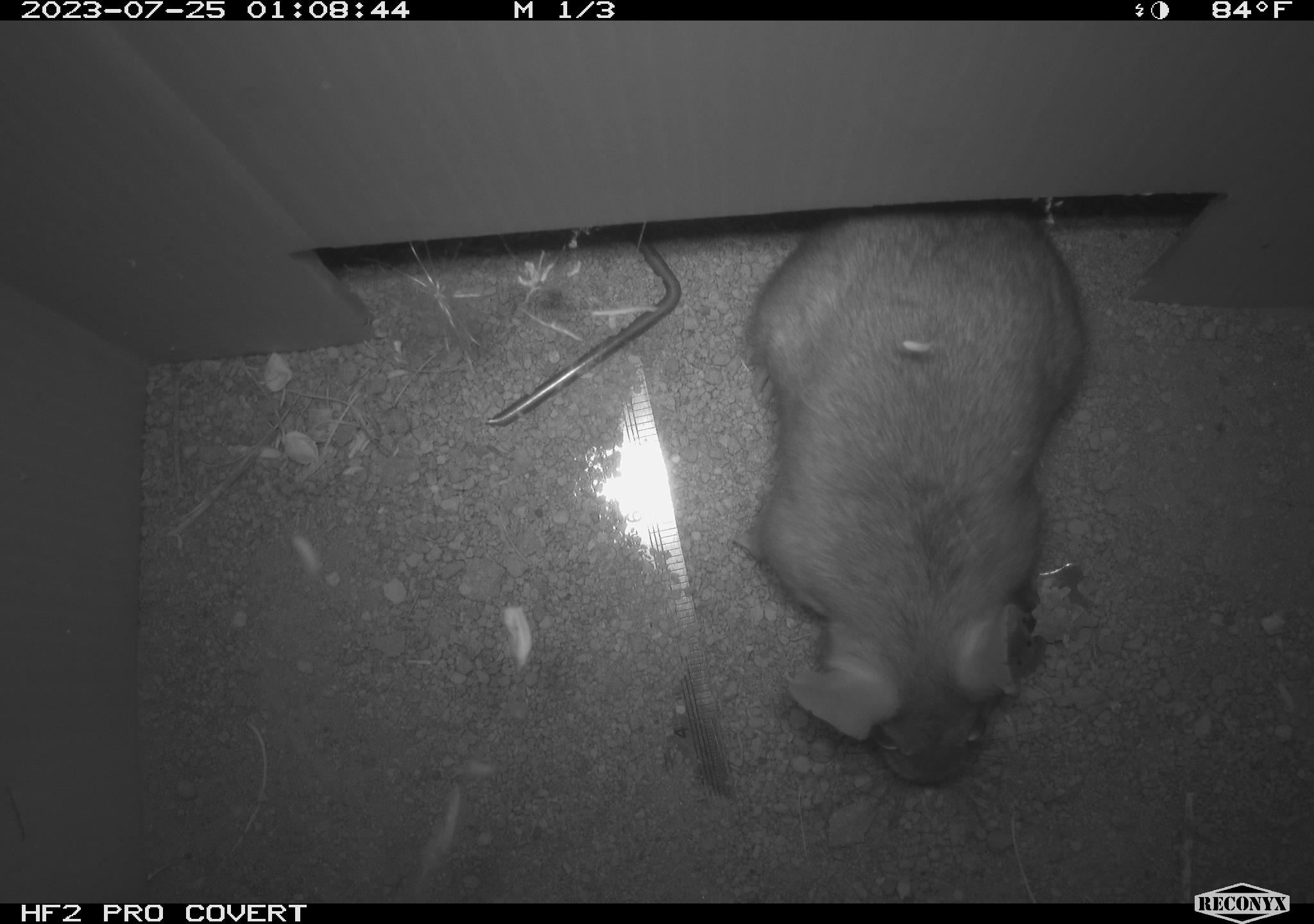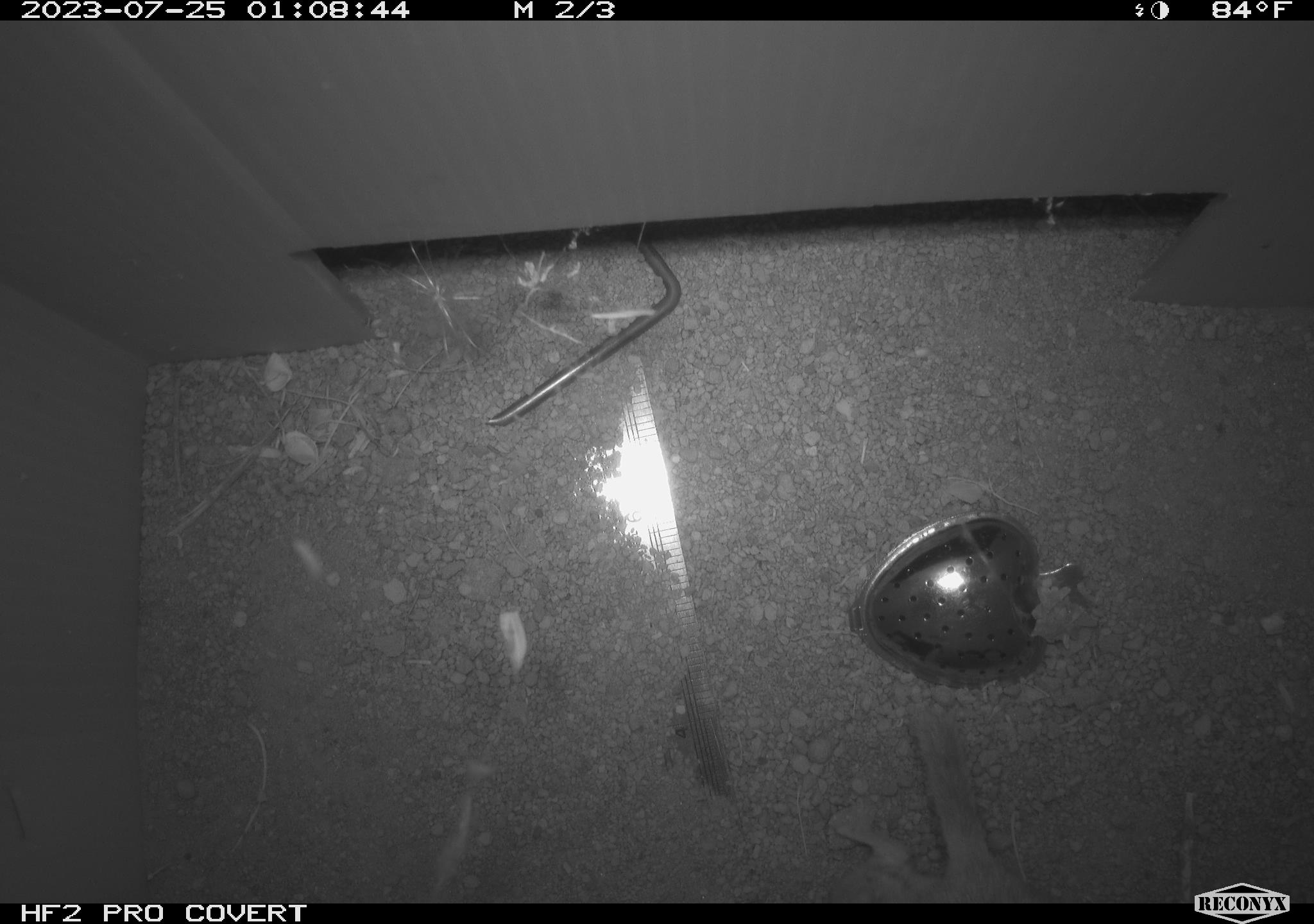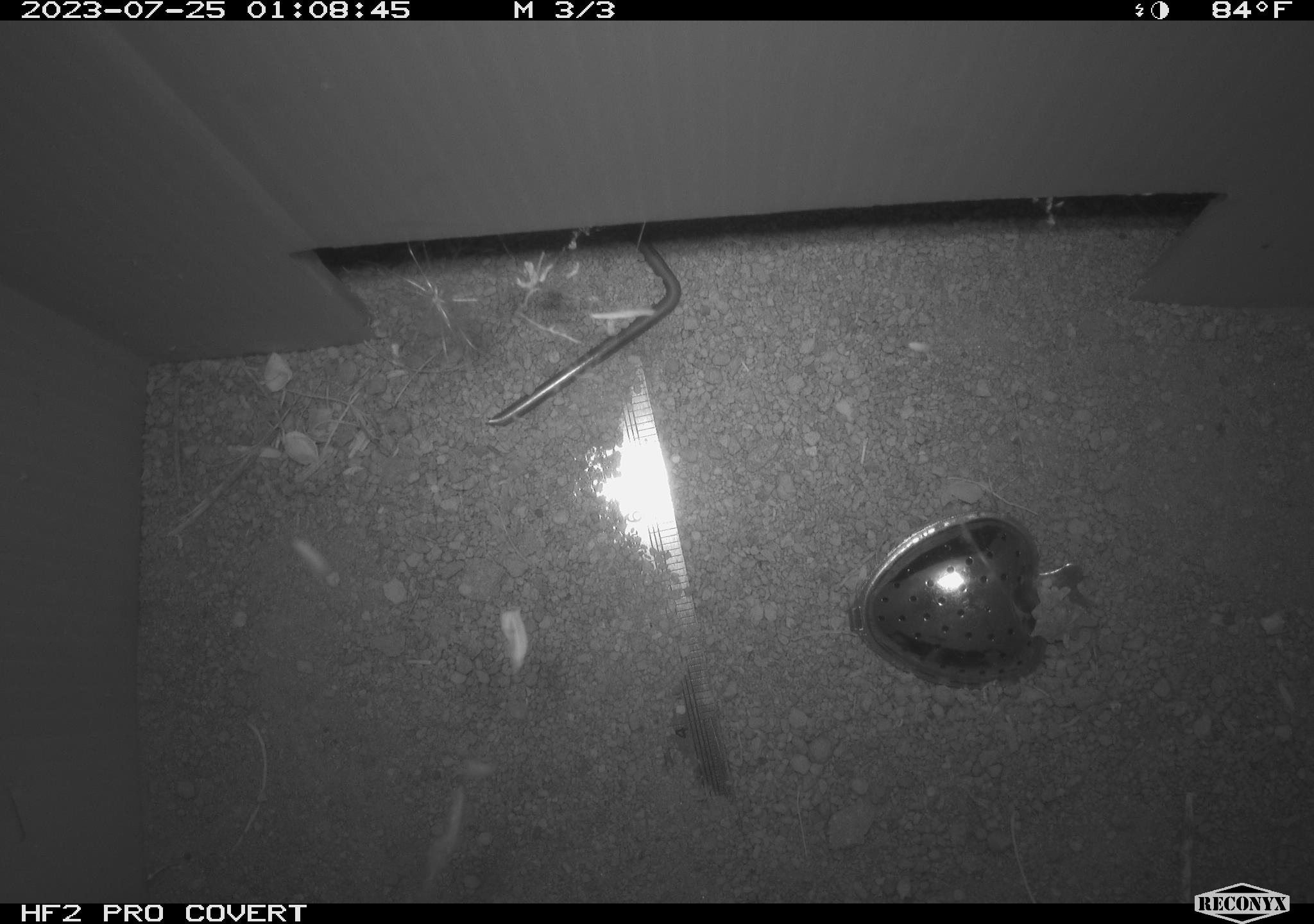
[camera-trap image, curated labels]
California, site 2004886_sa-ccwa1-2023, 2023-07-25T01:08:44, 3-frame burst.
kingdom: Animalia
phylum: Chordata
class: Mammalia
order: Rodentia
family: Cricetidae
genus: Neotoma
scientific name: Neotoma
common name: pack rat or woodrat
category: neotoma species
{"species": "neotoma species (pack rat or woodrat) (Neotoma)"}